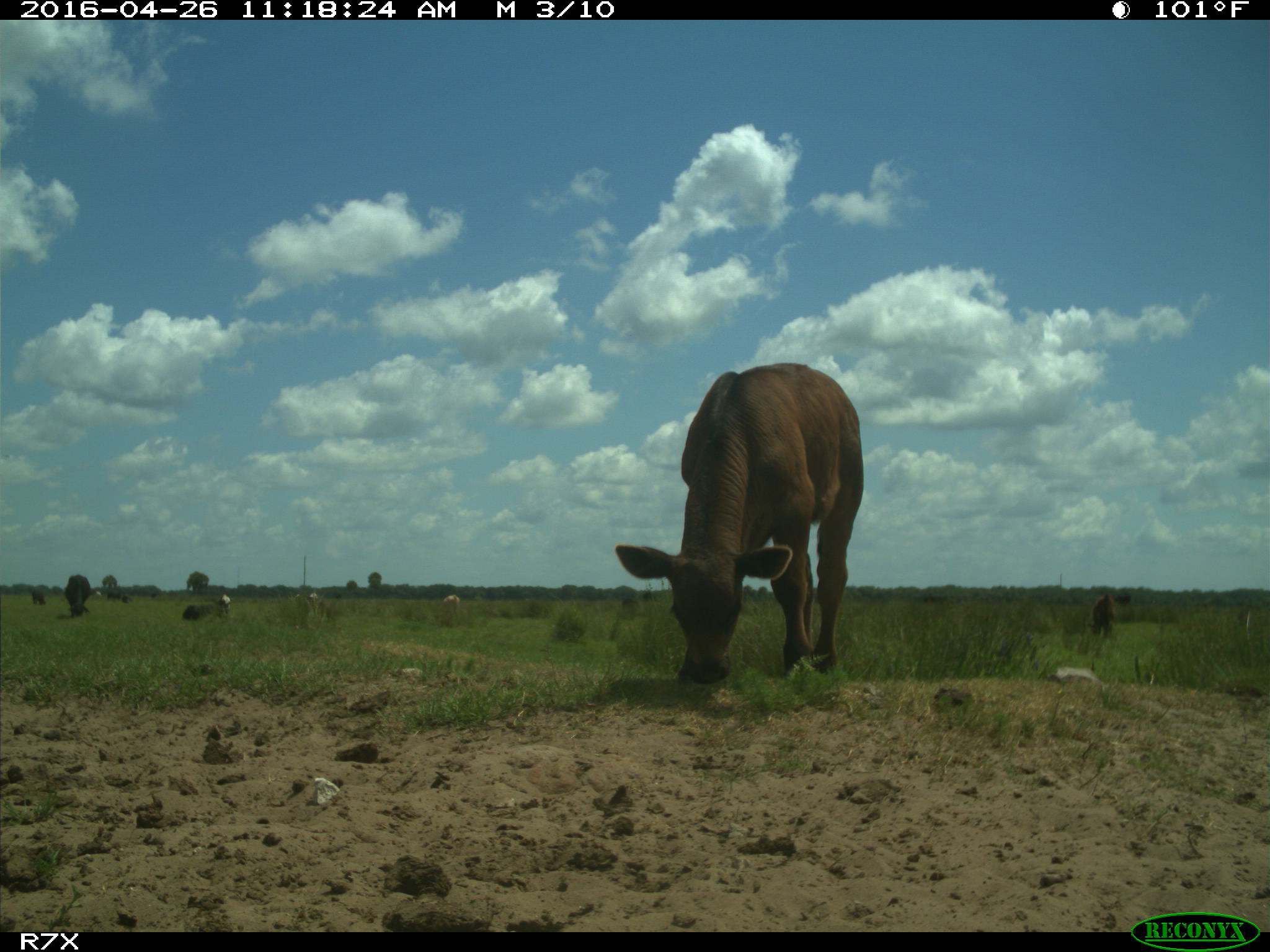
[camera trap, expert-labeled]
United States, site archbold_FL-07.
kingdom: Animalia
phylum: Chordata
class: Mammalia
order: Artiodactyla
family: Bovidae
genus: Bos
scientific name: Bos taurus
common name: domestic cow